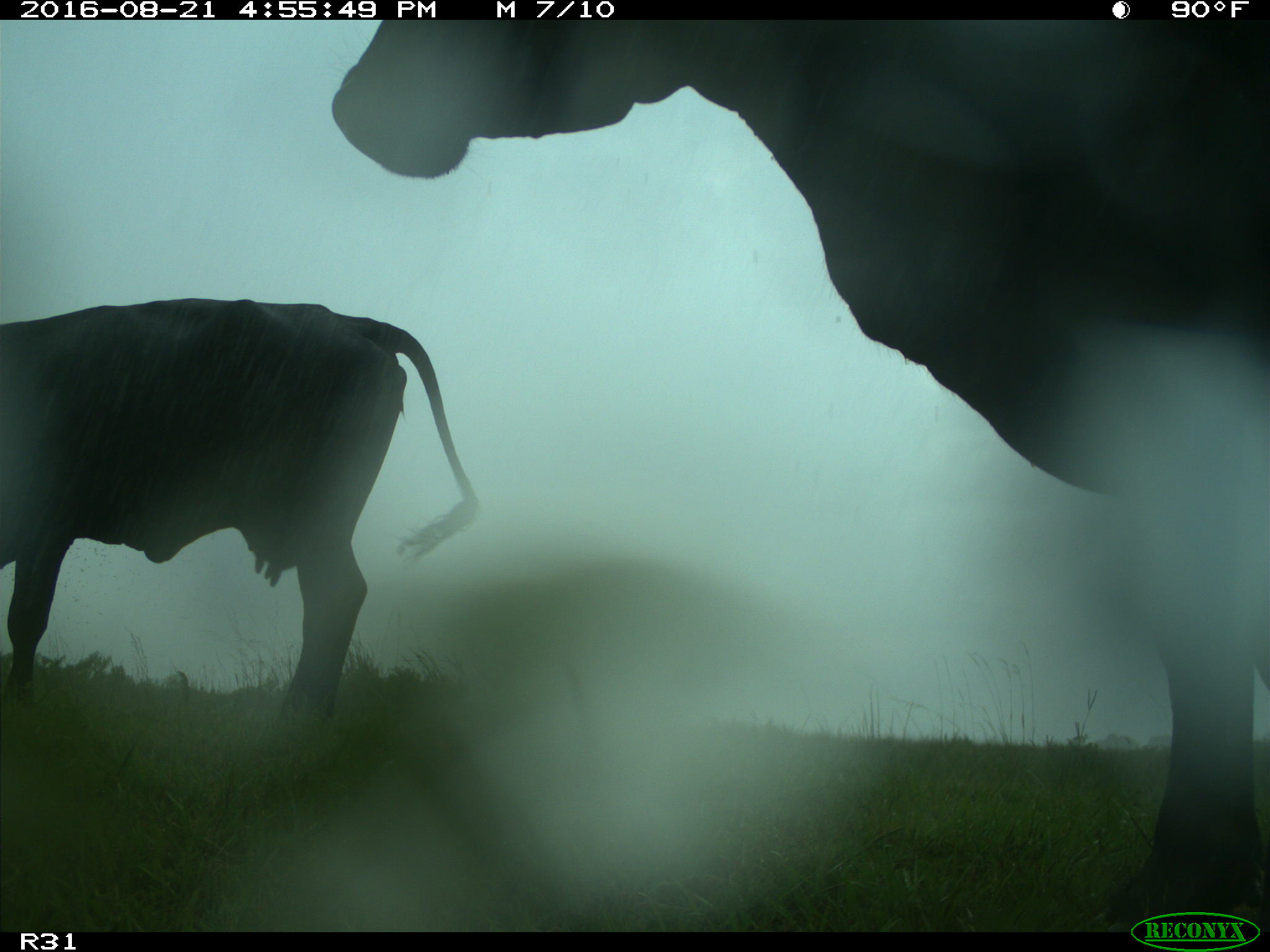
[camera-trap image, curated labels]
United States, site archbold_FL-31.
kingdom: Animalia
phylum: Chordata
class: Mammalia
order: Artiodactyla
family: Bovidae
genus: Bos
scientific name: Bos taurus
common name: domestic cow